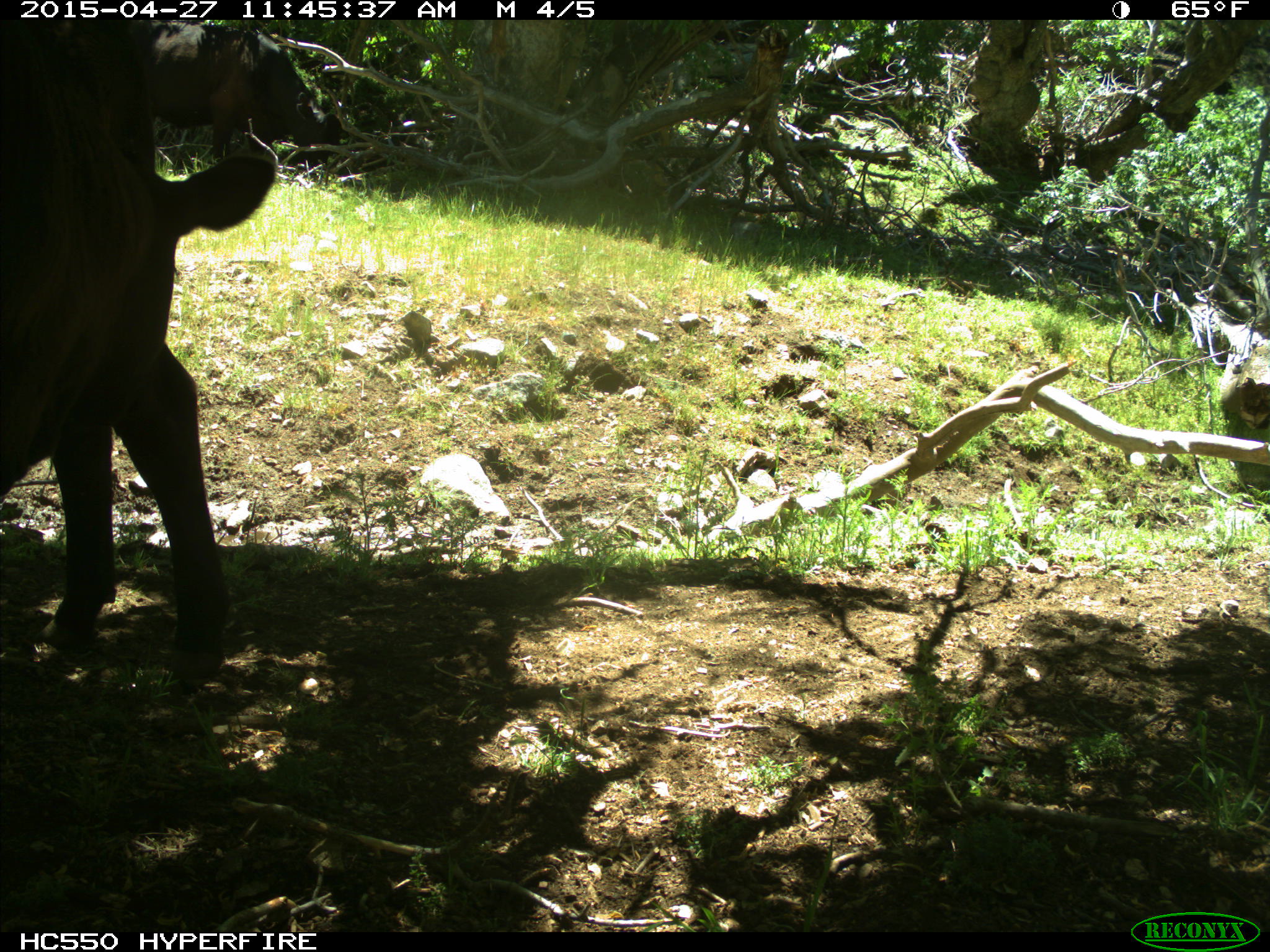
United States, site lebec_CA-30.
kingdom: Animalia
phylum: Chordata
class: Mammalia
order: Artiodactyla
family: Bovidae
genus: Bos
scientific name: Bos taurus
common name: domestic cow